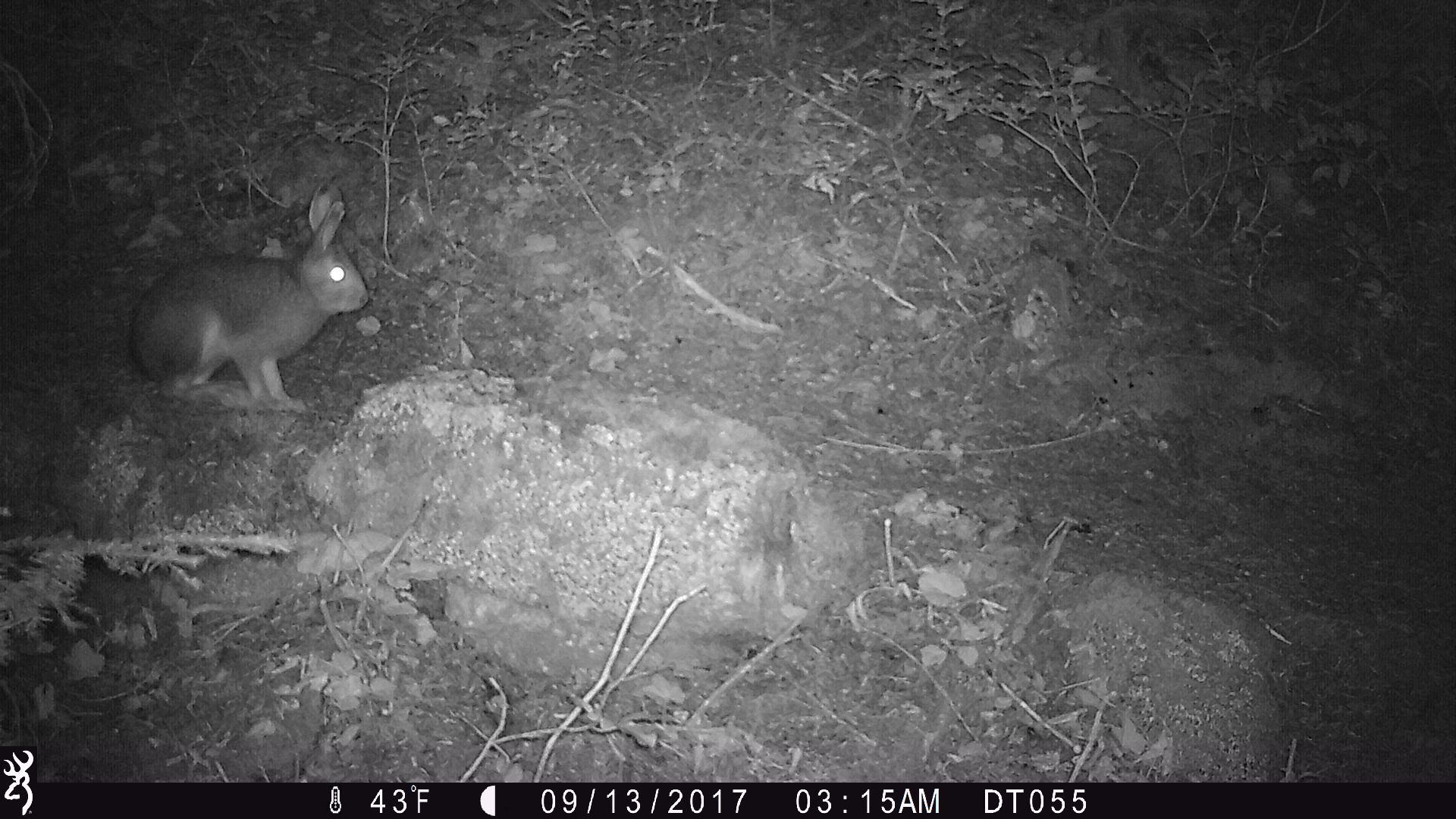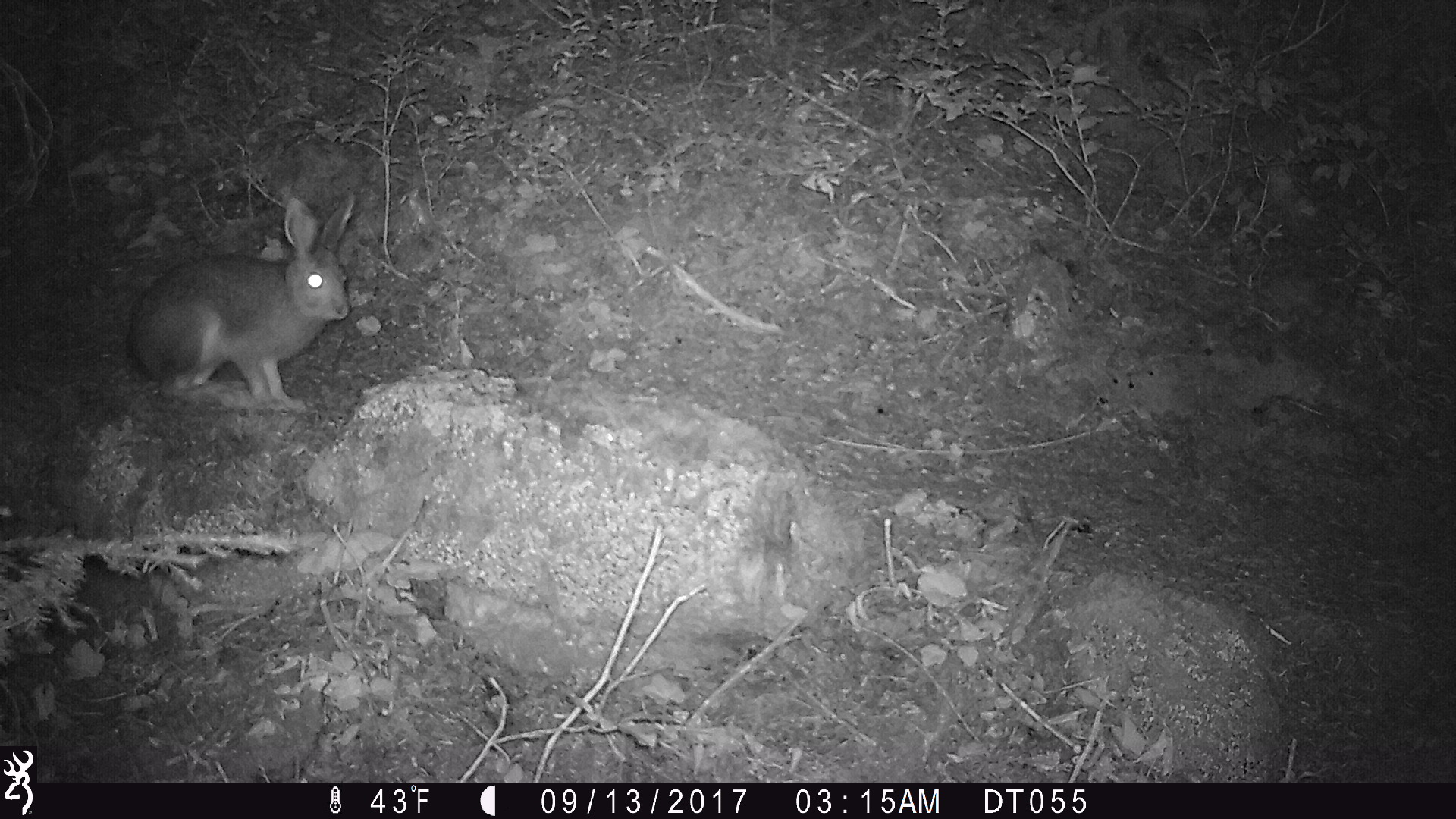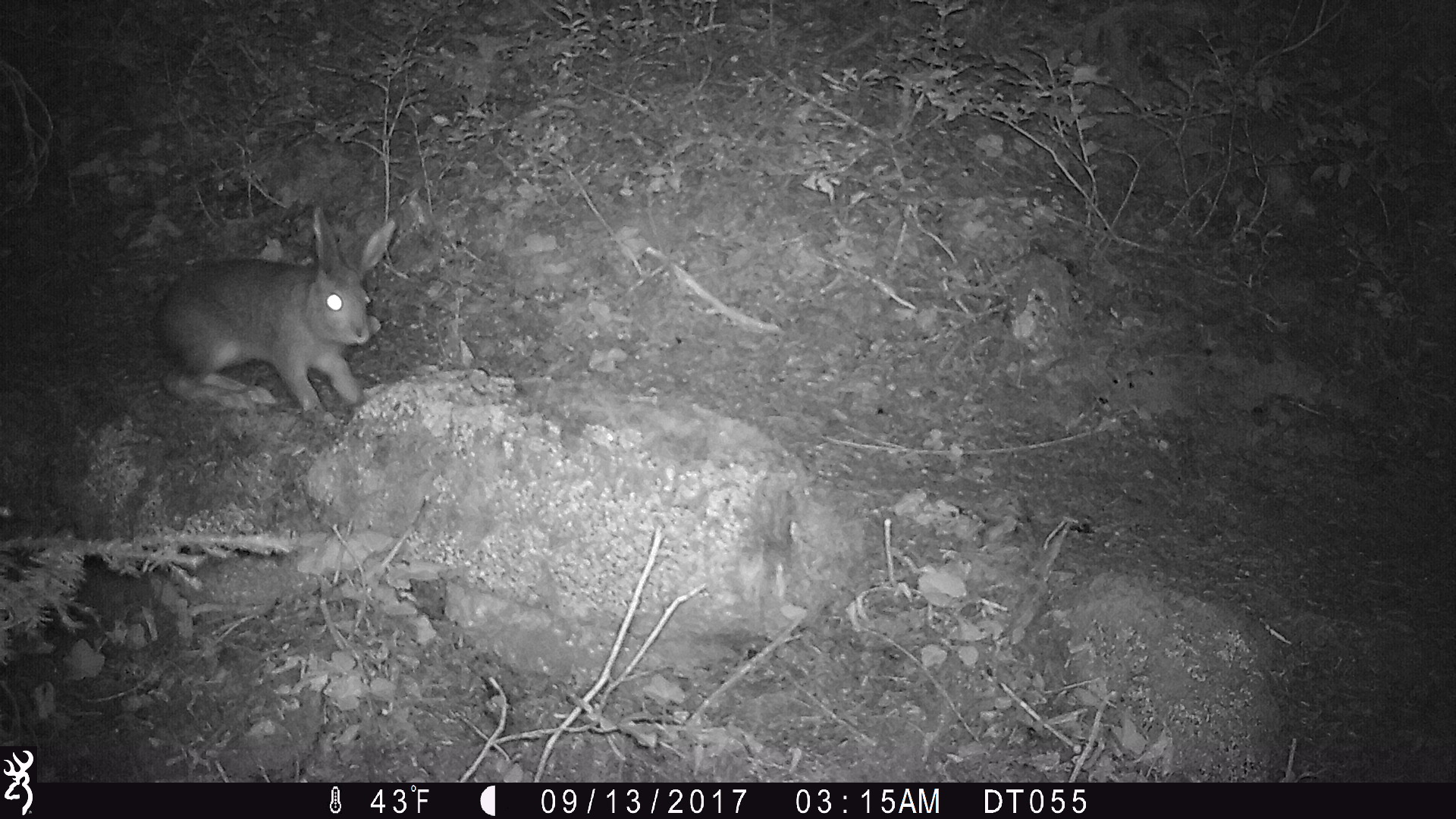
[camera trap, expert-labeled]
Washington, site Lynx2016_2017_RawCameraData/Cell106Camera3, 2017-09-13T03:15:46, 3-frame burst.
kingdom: Animalia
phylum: Chordata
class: Mammalia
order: Lagomorpha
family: Leporidae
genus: Lepus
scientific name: Lepus americanus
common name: snowshoe hare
Lepus americanus (snowshoe hare). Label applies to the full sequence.